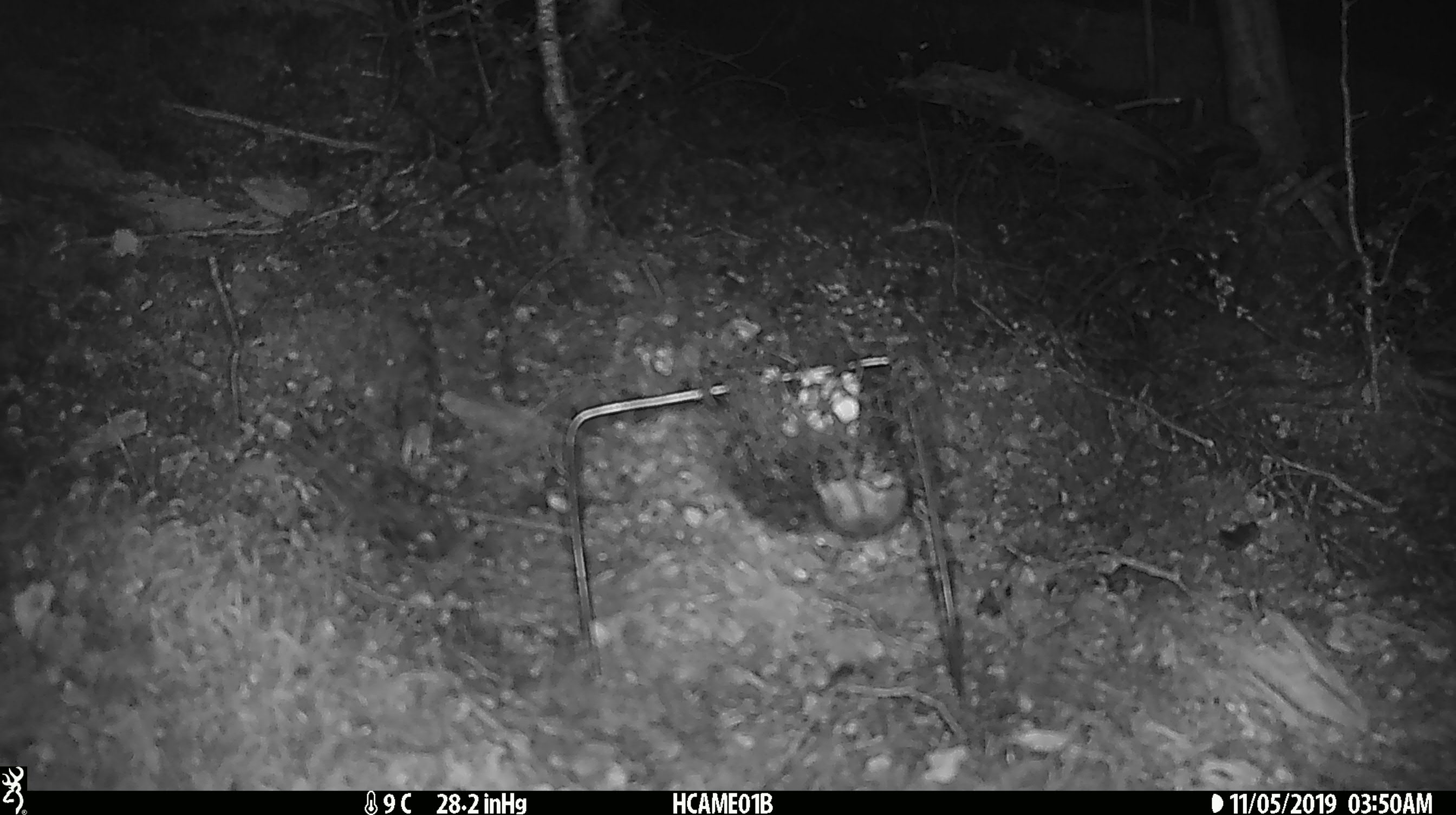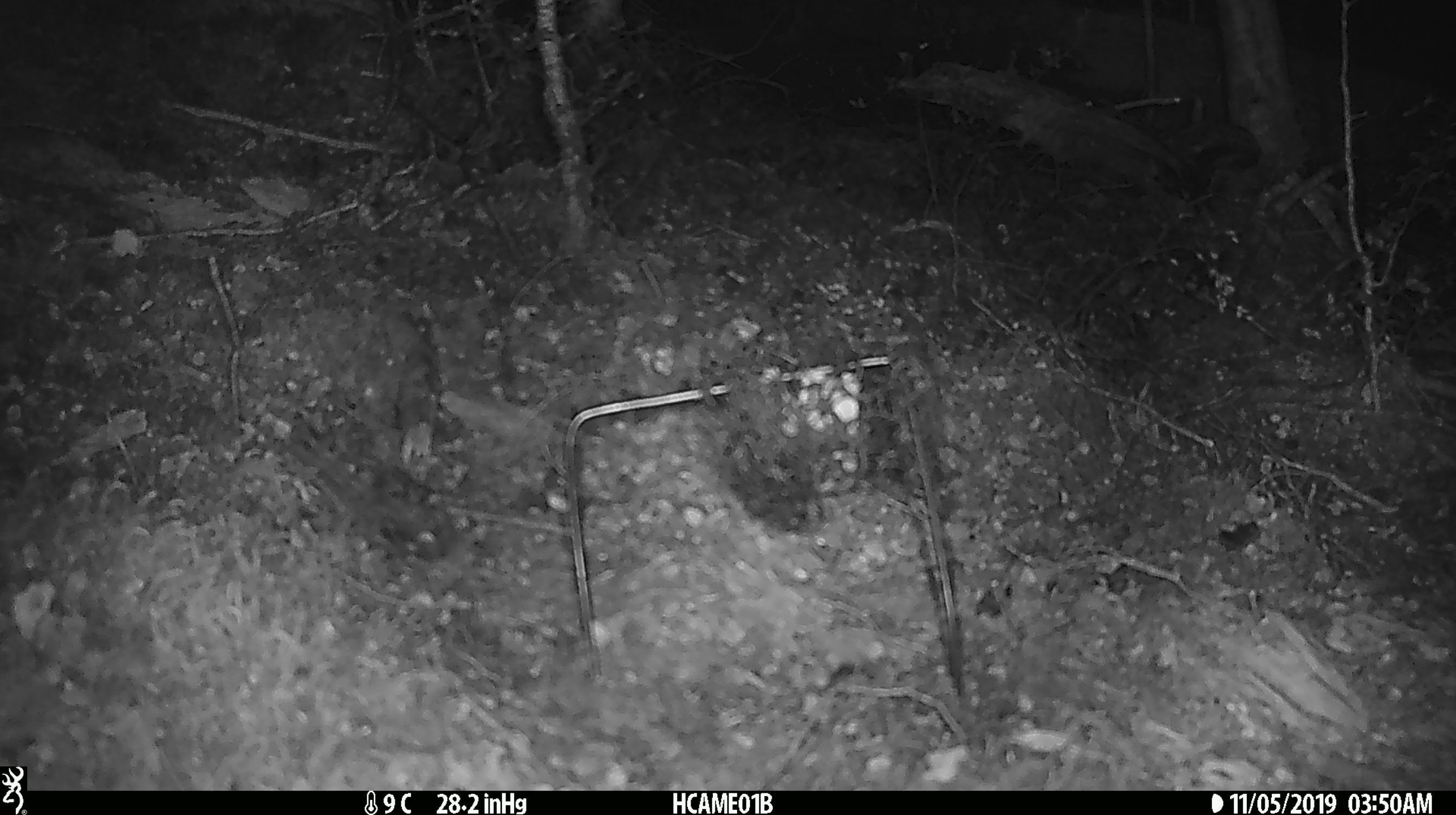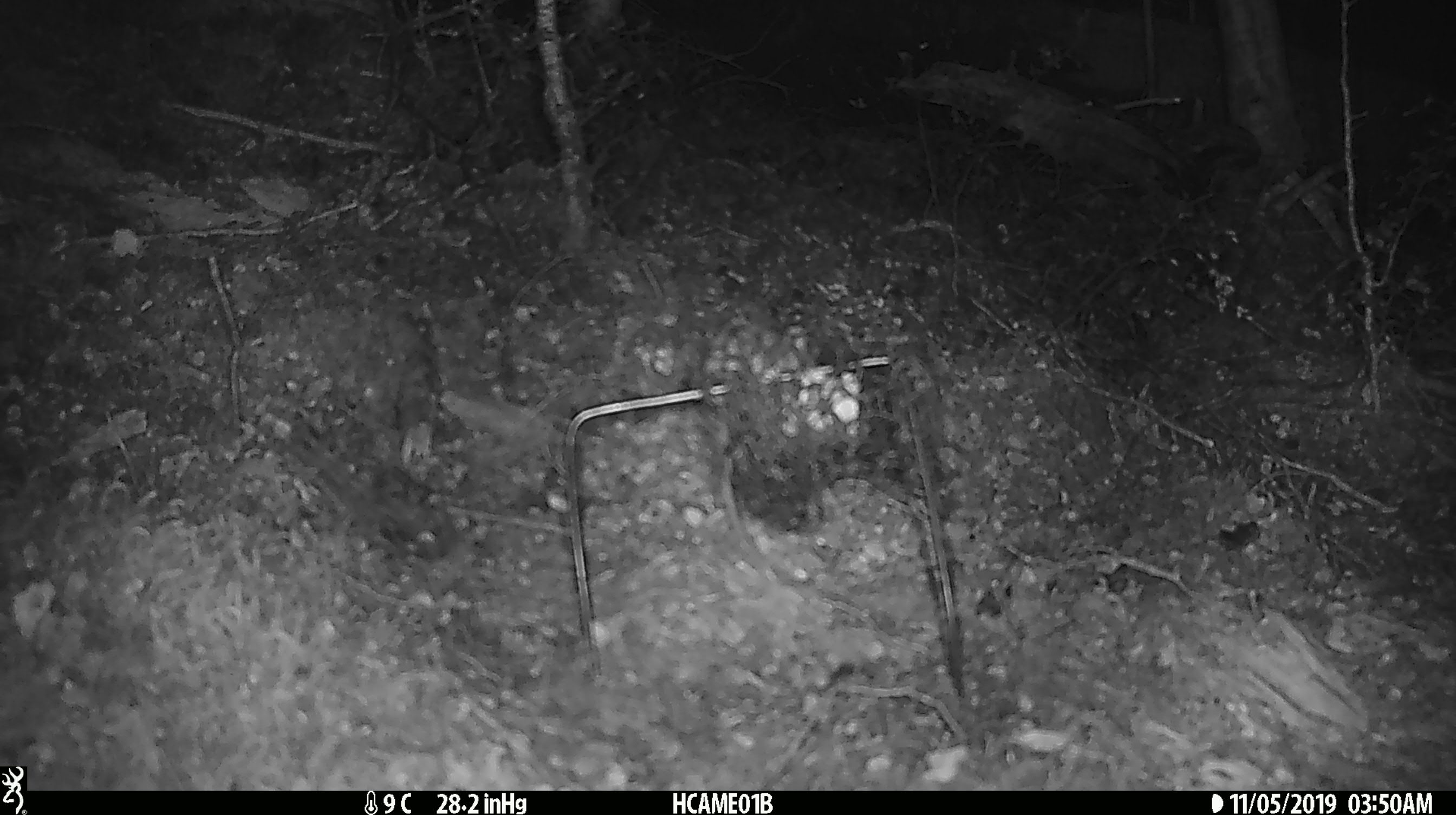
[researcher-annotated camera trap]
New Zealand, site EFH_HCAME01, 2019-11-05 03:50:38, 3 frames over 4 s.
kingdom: Animalia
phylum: Chordata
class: Mammalia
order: Rodentia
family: Muridae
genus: Mus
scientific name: Mus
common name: mouse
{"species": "mouse (Mus)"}